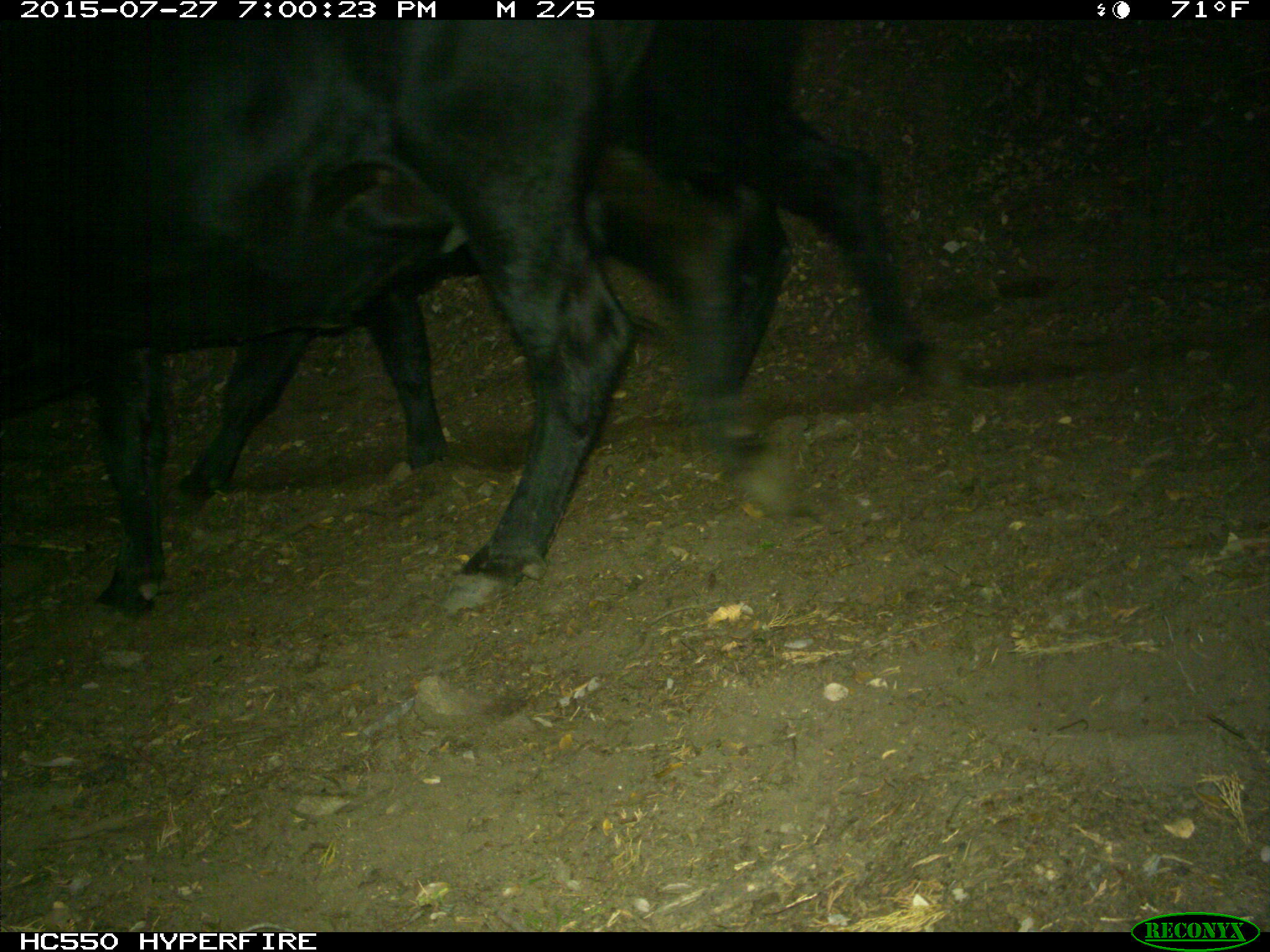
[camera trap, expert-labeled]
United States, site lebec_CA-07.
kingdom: Animalia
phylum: Chordata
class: Mammalia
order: Artiodactyla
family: Bovidae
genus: Bos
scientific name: Bos taurus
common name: domestic cow